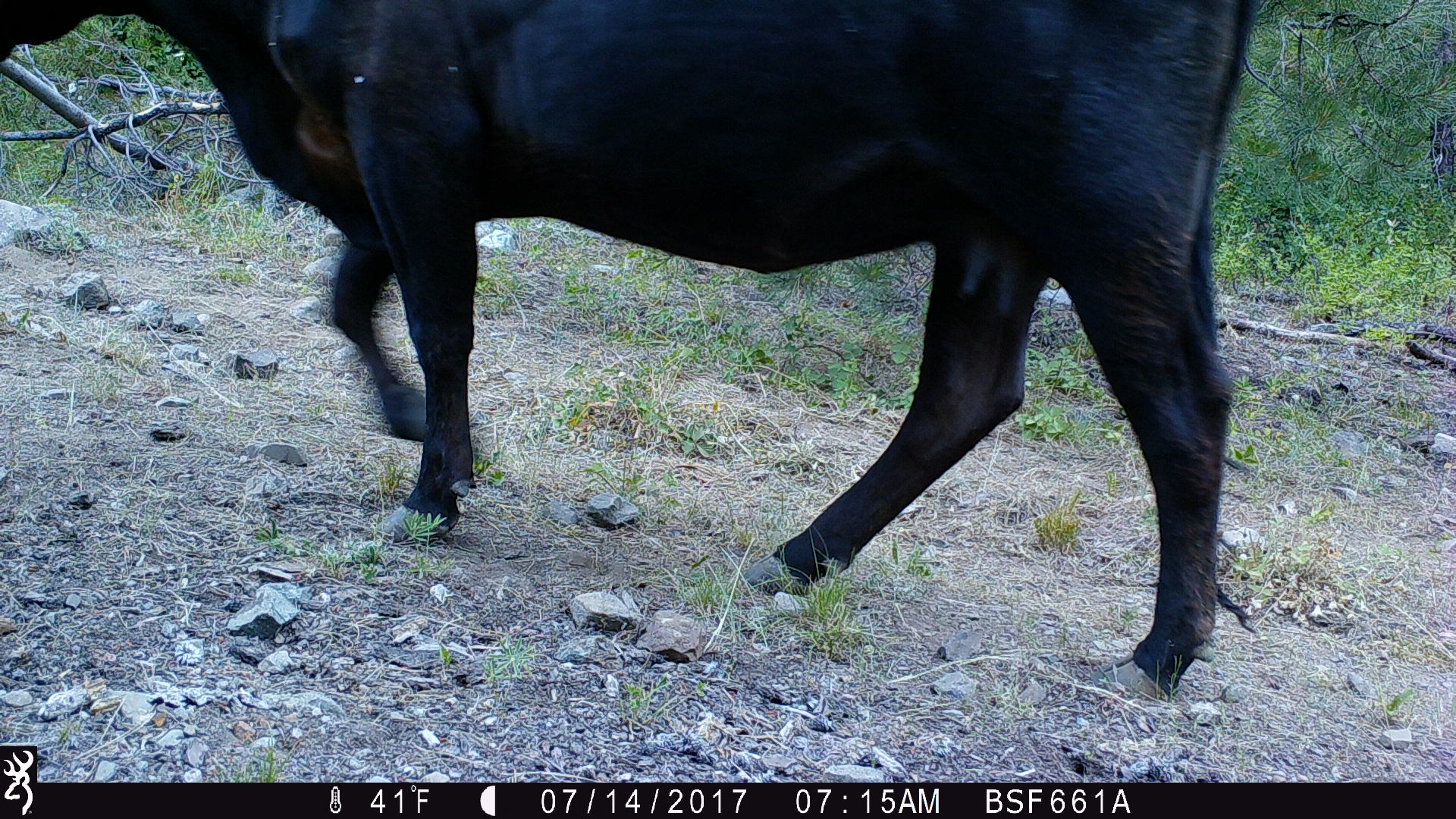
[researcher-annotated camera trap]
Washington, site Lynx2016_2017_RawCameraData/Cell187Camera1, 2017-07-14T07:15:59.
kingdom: Animalia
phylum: Chordata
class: Mammalia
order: Artiodactyla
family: Bovidae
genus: Bos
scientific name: Bos taurus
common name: domestic cattle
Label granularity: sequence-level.